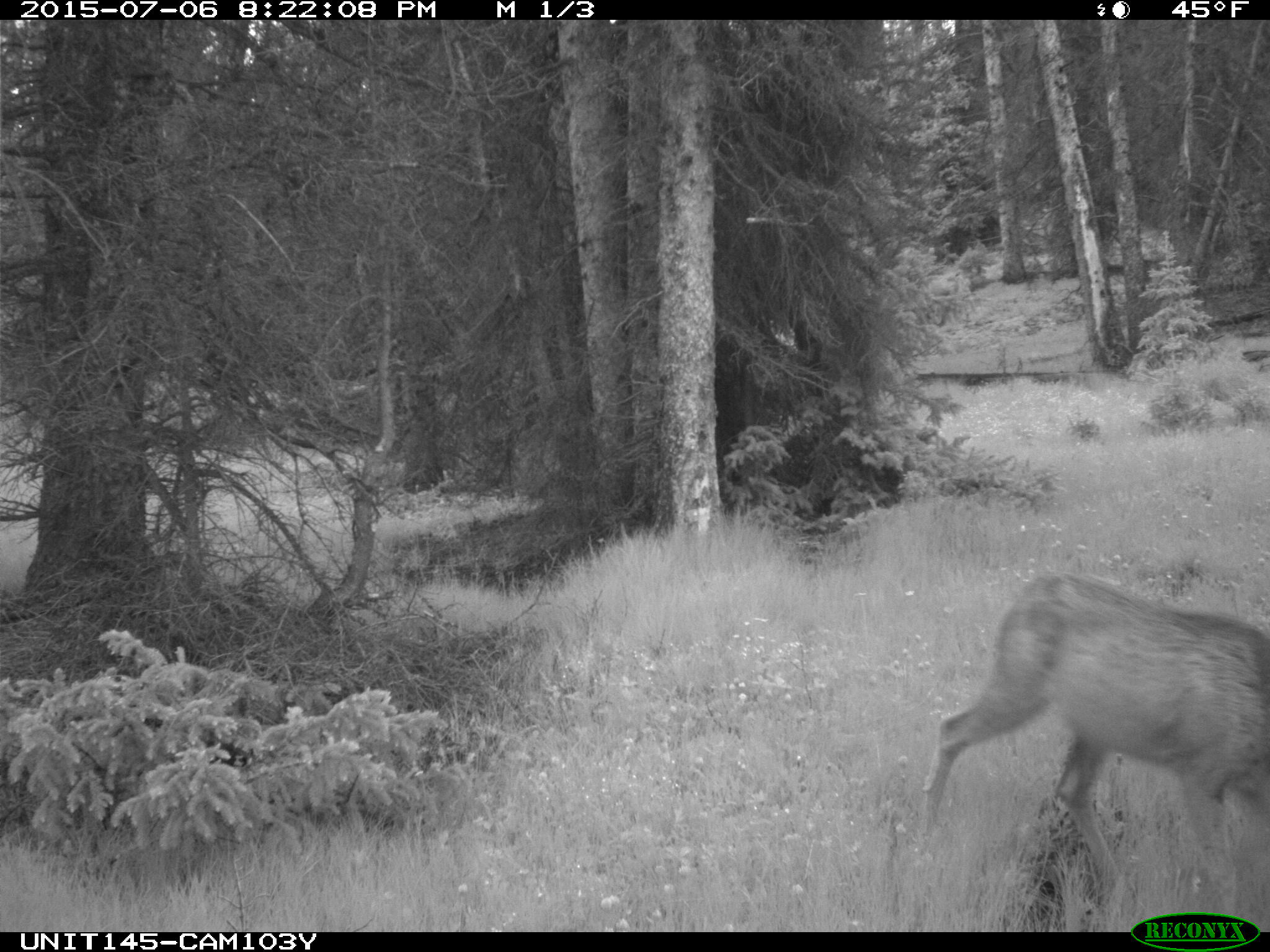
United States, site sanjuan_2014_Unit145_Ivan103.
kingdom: Animalia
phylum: Chordata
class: Mammalia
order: Artiodactyla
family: Cervidae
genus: Odocoileus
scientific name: Odocoileus hemionus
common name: mule deer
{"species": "Odocoileus hemionus (mule deer)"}